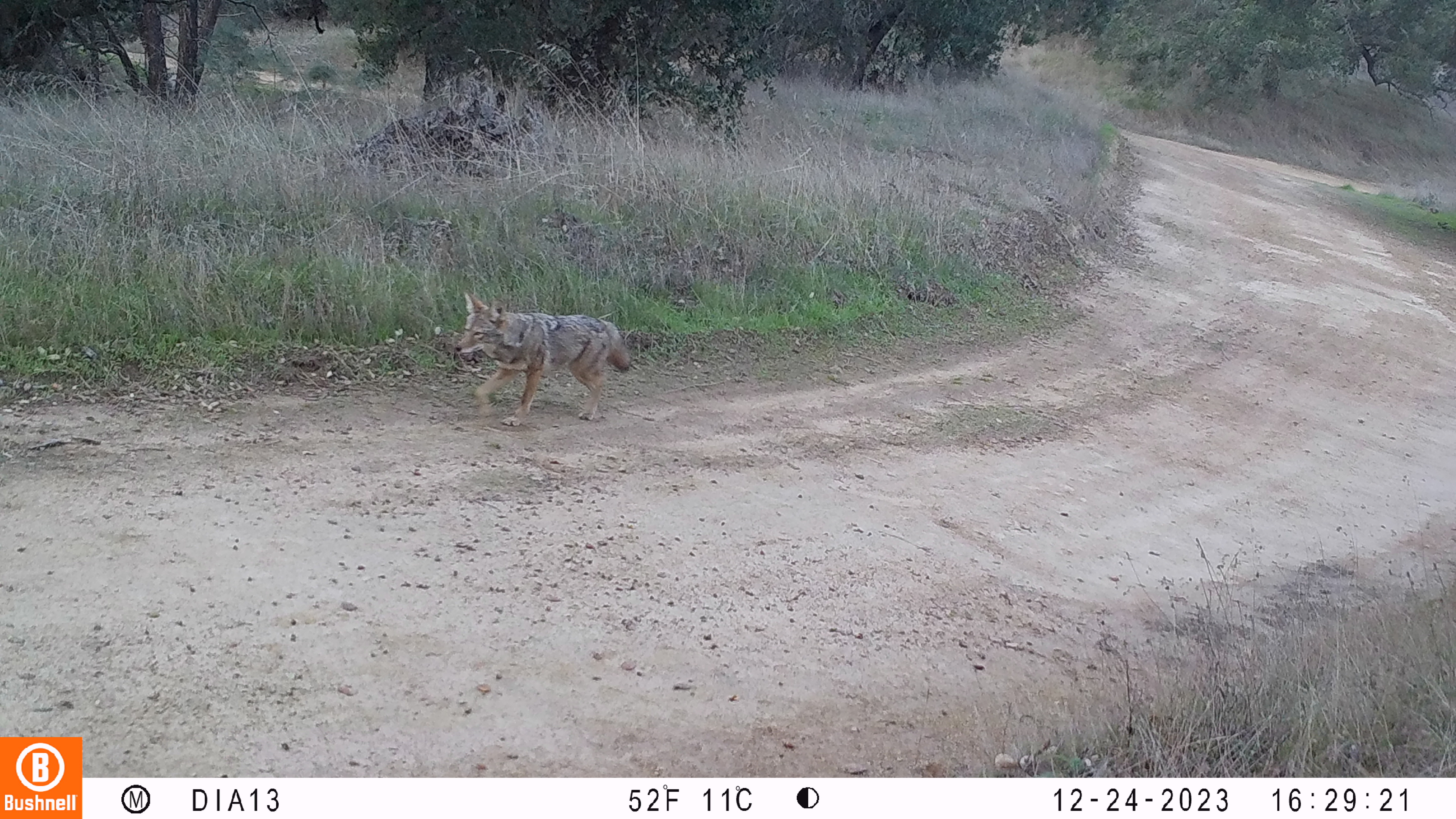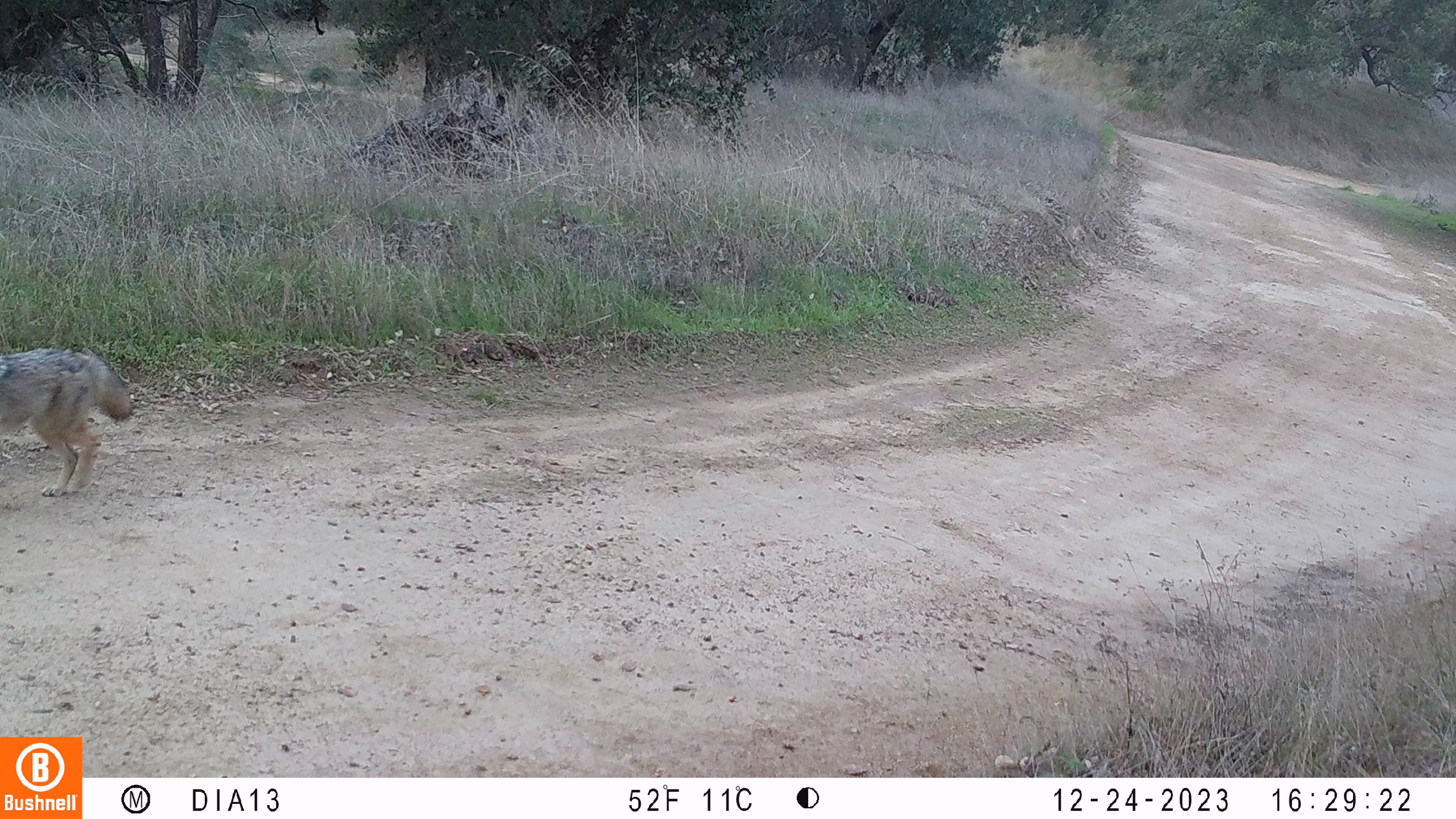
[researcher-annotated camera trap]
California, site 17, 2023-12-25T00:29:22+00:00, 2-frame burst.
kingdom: Animalia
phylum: Chordata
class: Mammalia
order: Carnivora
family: Canidae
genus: Canis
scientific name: Canis latrans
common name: coyote